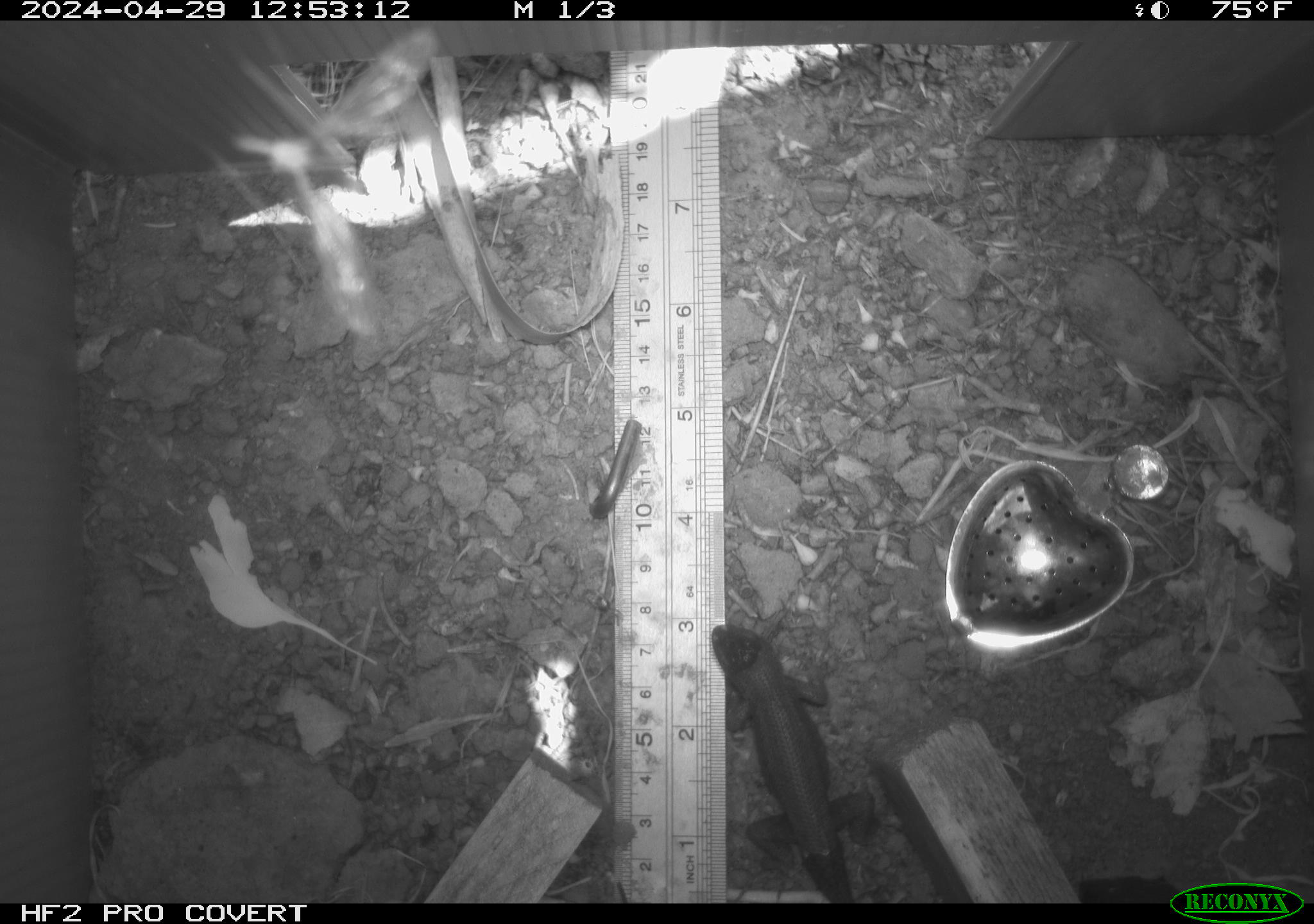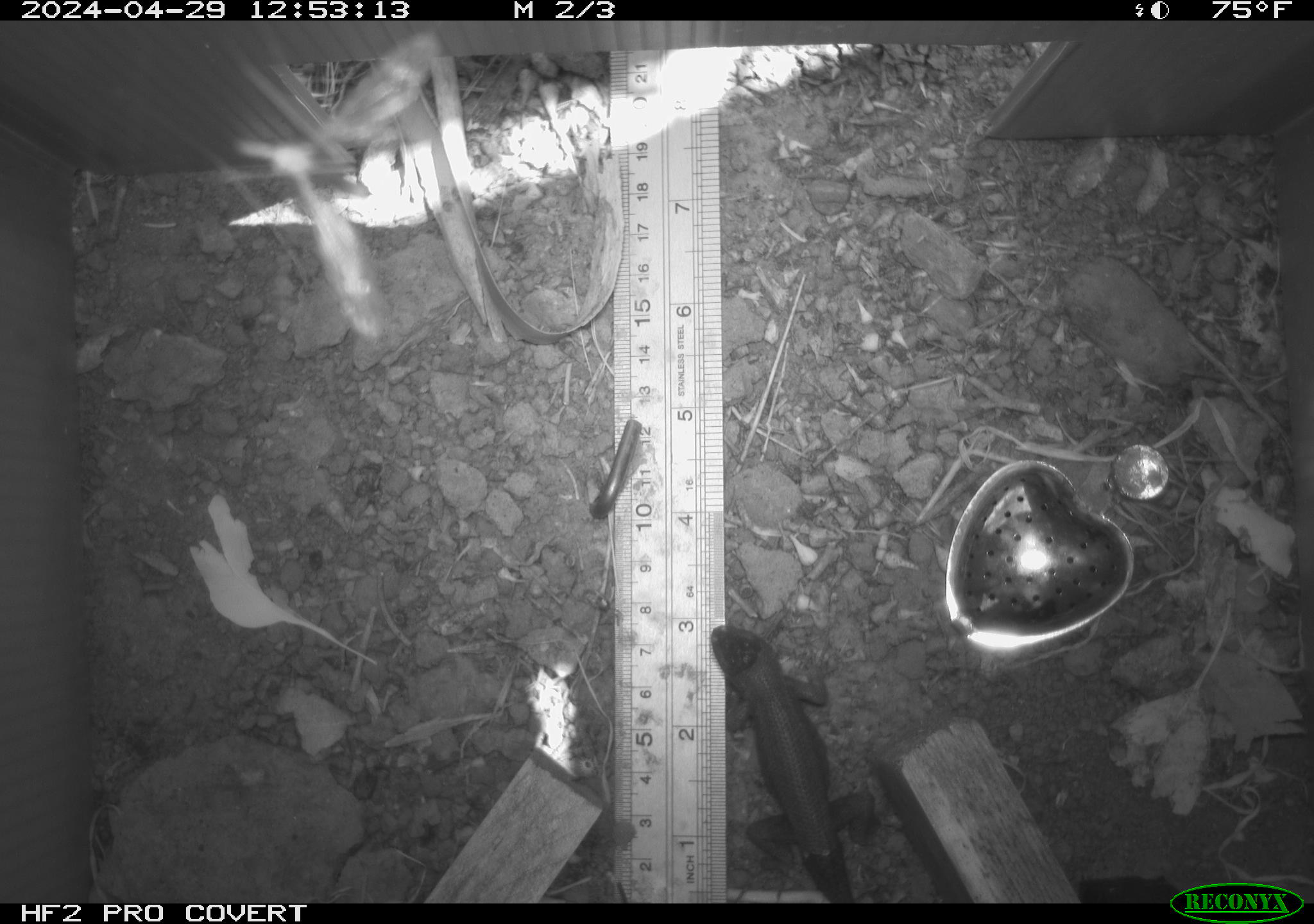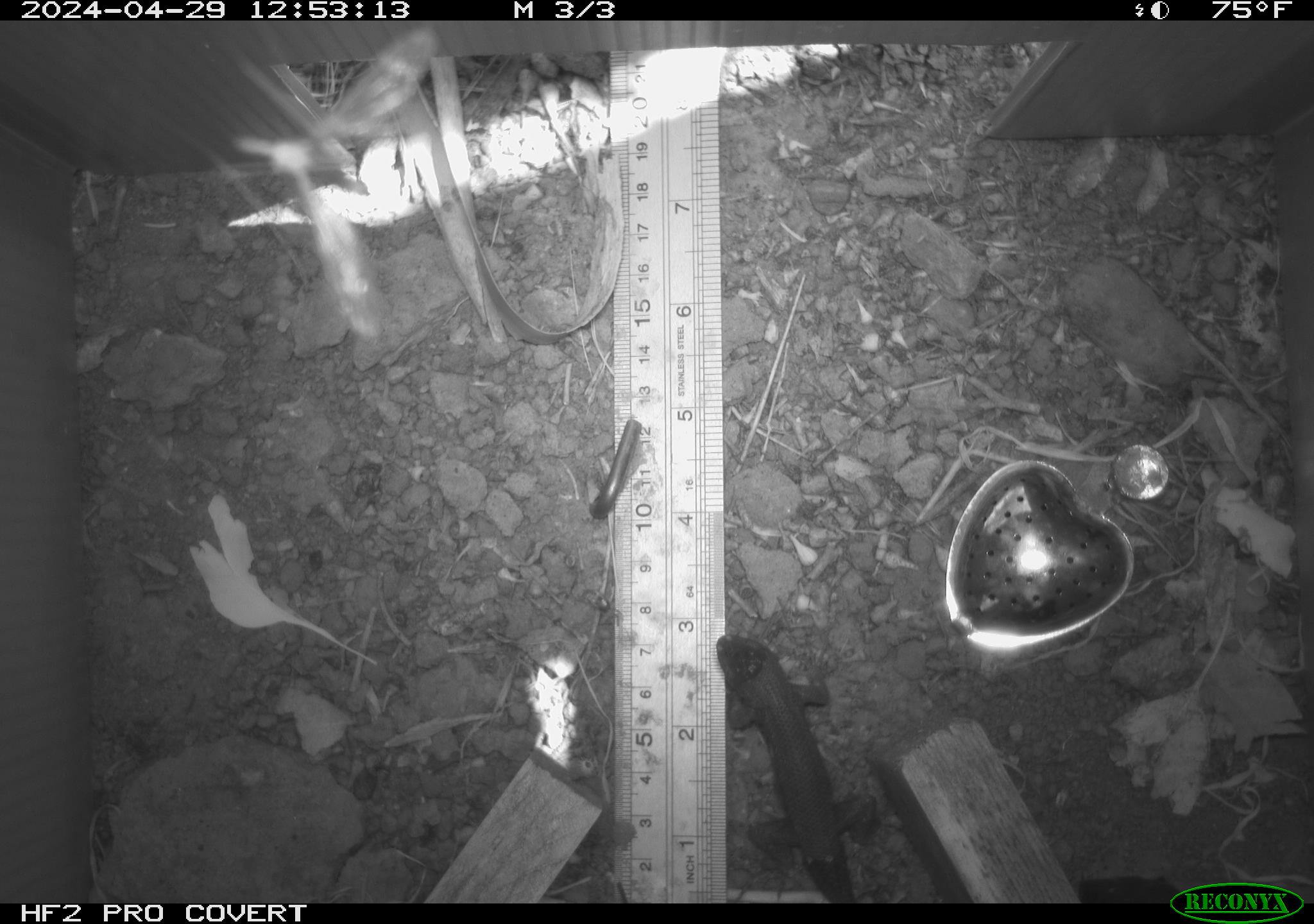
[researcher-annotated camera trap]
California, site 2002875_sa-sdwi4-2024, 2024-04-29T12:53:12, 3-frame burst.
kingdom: Animalia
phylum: Chordata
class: Reptilia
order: Squamata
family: Phrynosomatidae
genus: Sceloporus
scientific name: Sceloporus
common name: spiny lizards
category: sceloporus species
Sceloporus species (spiny lizards) (Sceloporus).